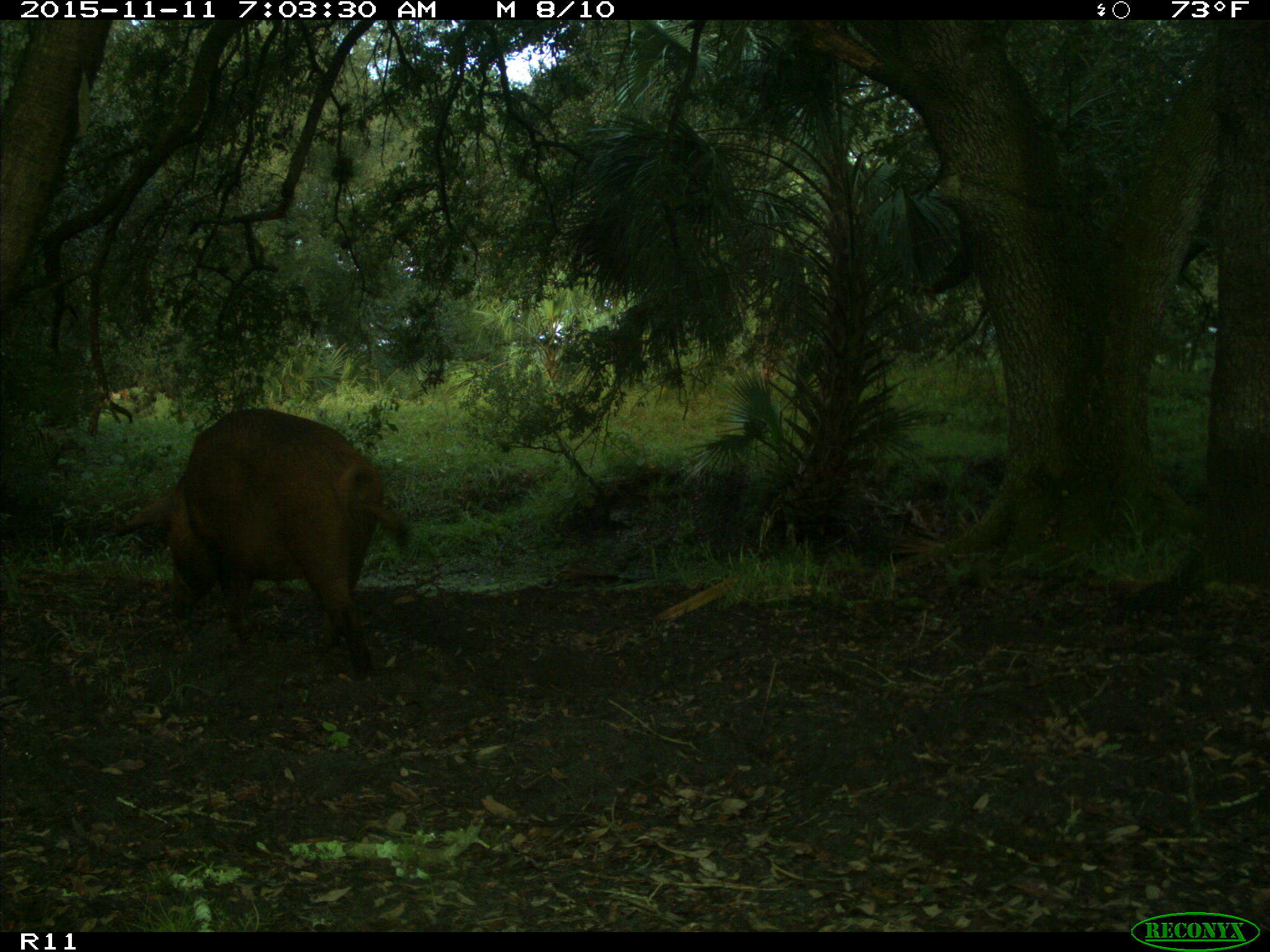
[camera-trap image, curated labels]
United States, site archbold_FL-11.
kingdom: Animalia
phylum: Chordata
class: Mammalia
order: Artiodactyla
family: Suidae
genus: Sus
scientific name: Sus scrofa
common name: wild boar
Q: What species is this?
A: Sus scrofa (wild boar).